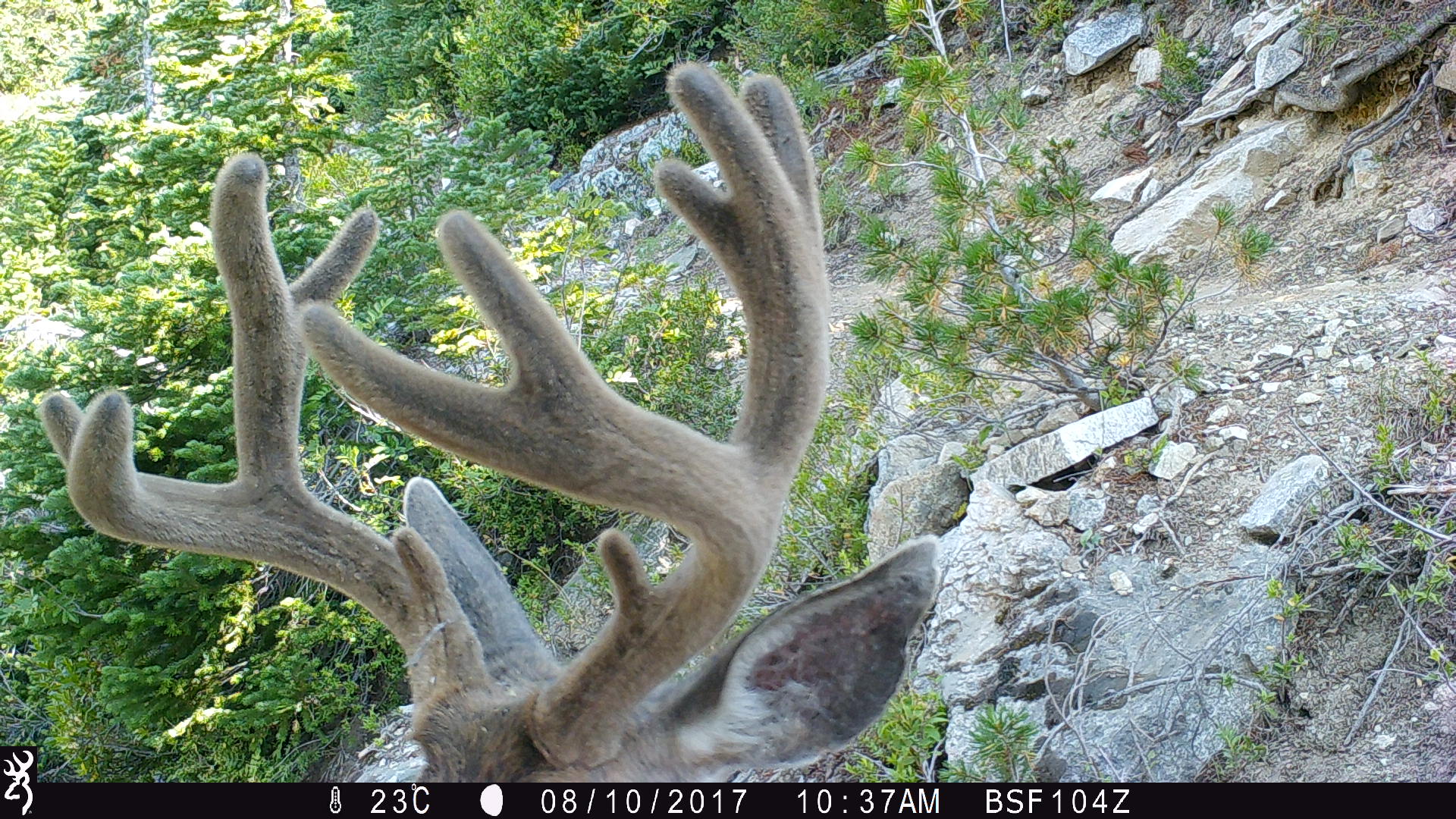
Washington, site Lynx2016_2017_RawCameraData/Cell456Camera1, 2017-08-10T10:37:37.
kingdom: Animalia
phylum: Chordata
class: Mammalia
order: Artiodactyla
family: Cervidae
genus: Odocoileus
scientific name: Odocoileus hemionus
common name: mule deer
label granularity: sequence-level